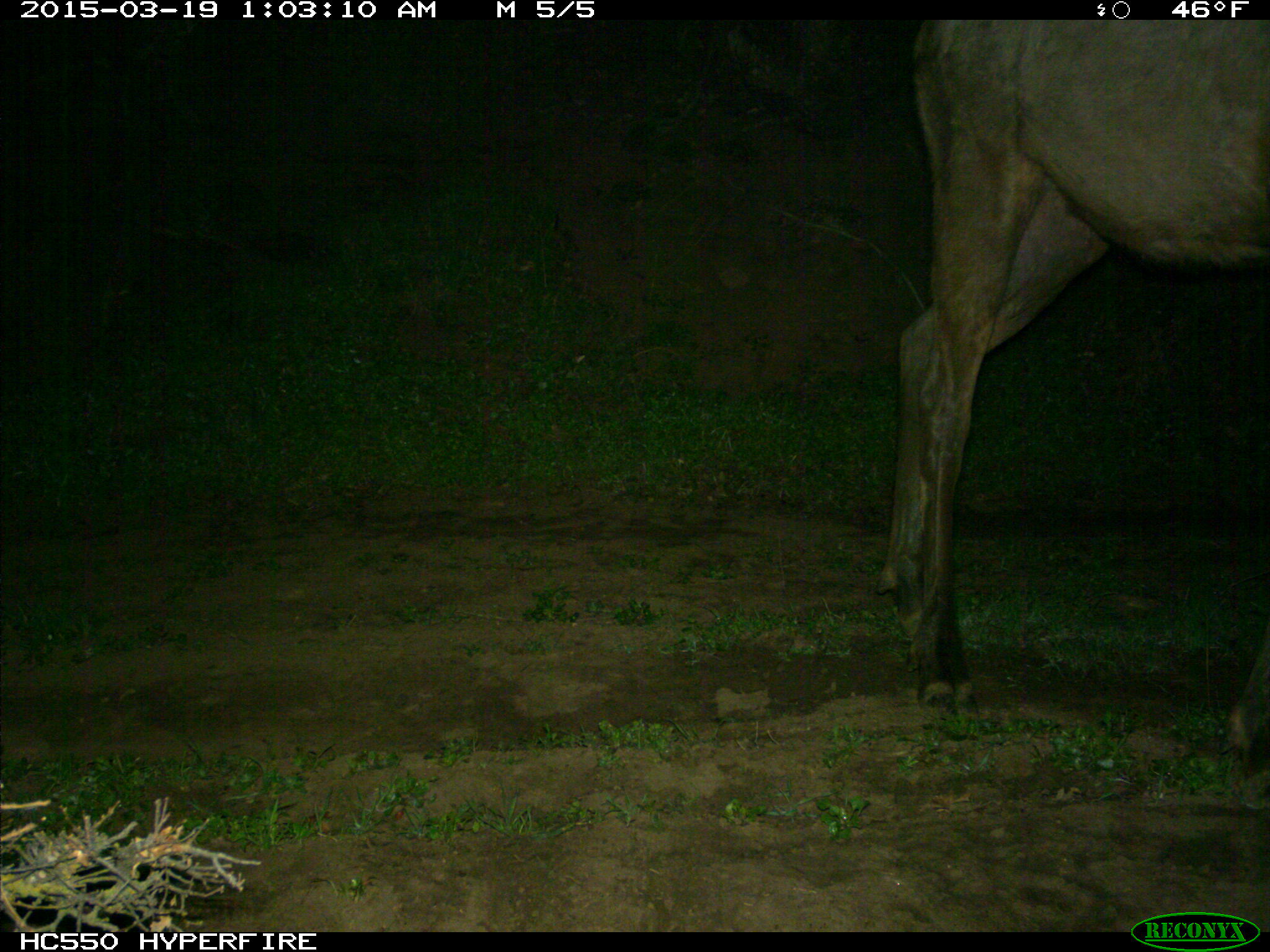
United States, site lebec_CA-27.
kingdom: Animalia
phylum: Chordata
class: Mammalia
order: Artiodactyla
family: Cervidae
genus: Cervus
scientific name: Cervus canadensis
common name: elk